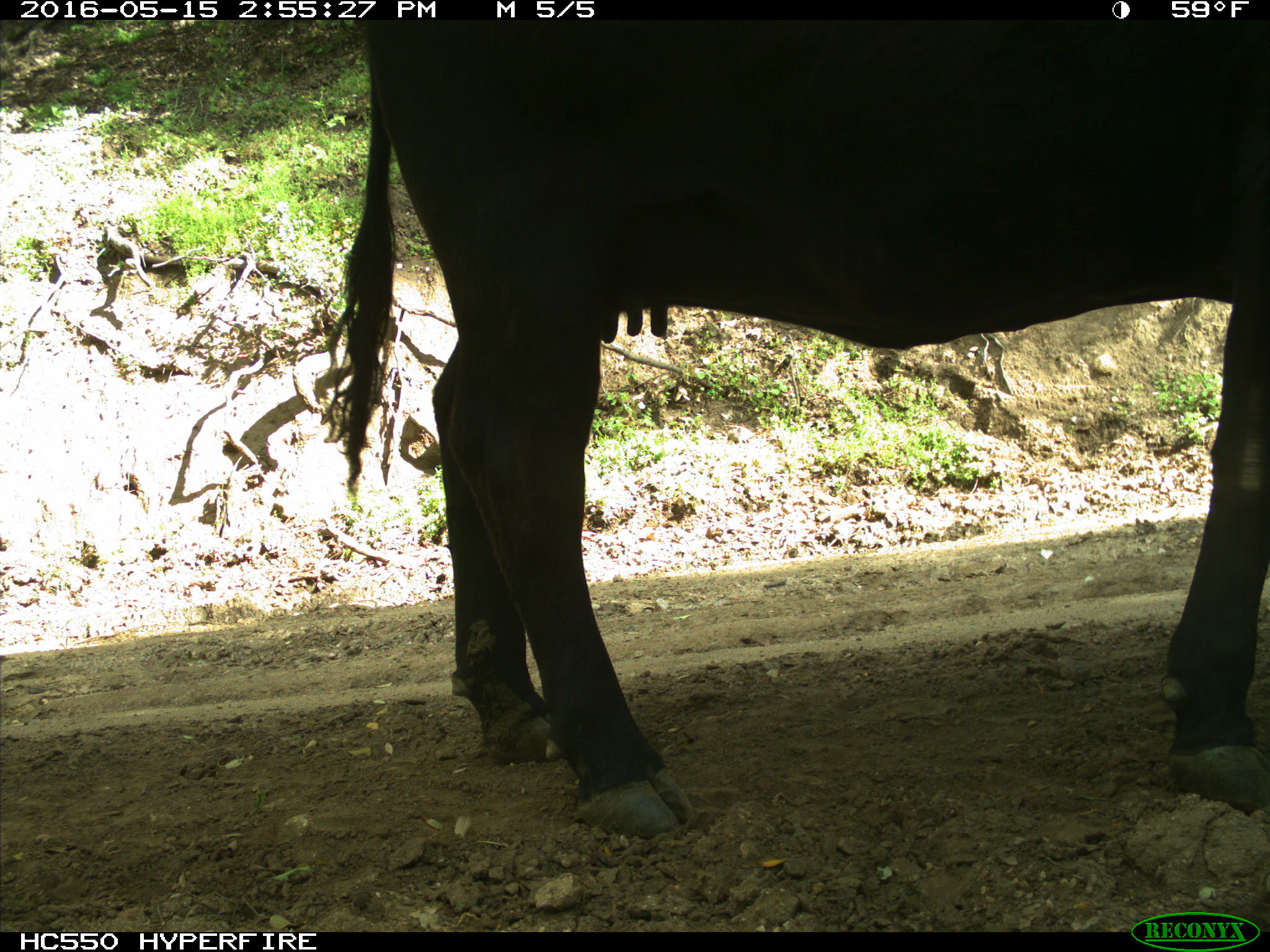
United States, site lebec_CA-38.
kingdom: Animalia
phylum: Chordata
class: Mammalia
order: Artiodactyla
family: Bovidae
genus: Bos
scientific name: Bos taurus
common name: domestic cow